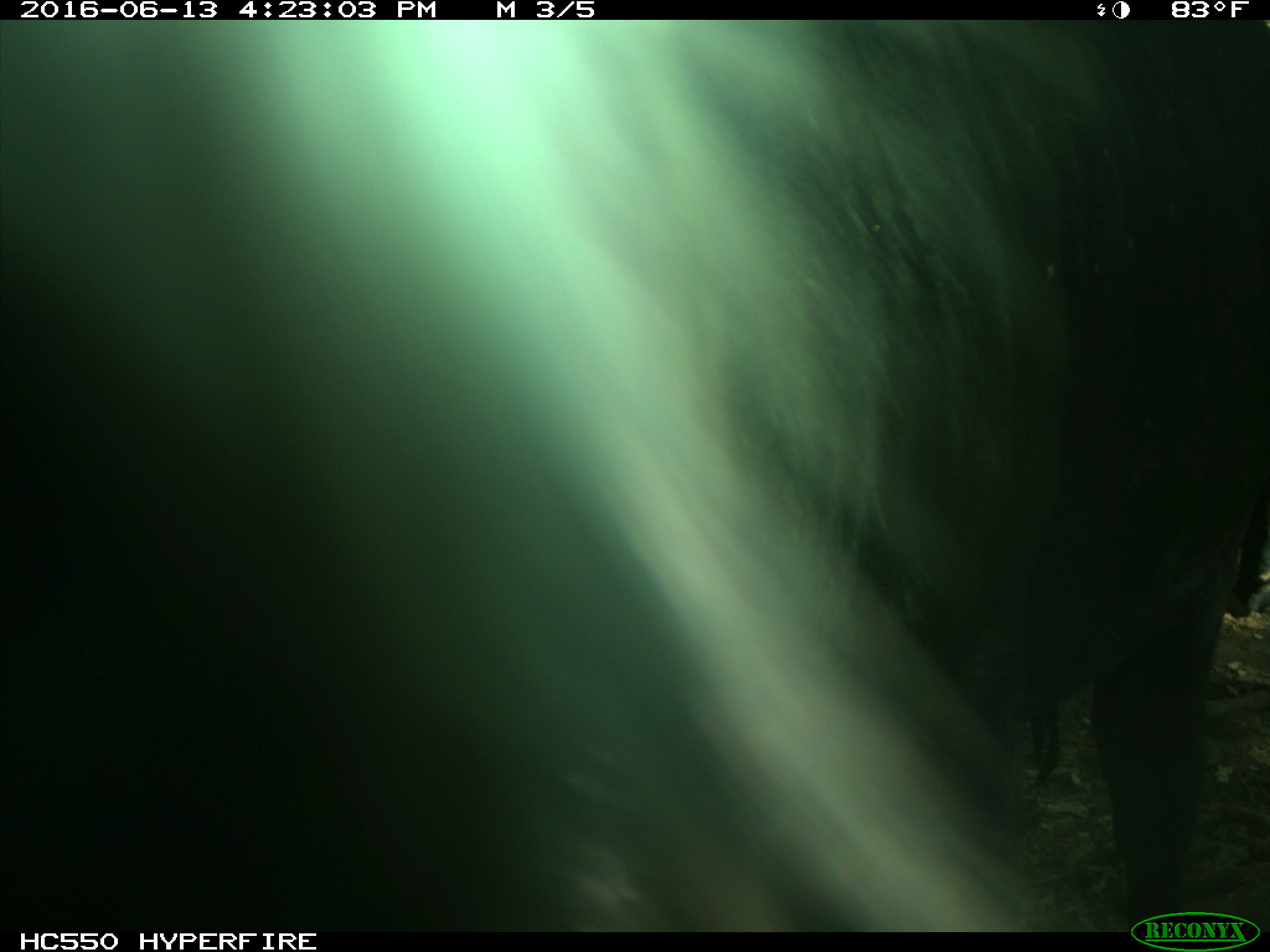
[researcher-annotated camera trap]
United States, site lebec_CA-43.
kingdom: Animalia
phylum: Chordata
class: Mammalia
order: Artiodactyla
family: Bovidae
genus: Bos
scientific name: Bos taurus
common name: domestic cow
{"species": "Bos taurus (domestic cow)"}